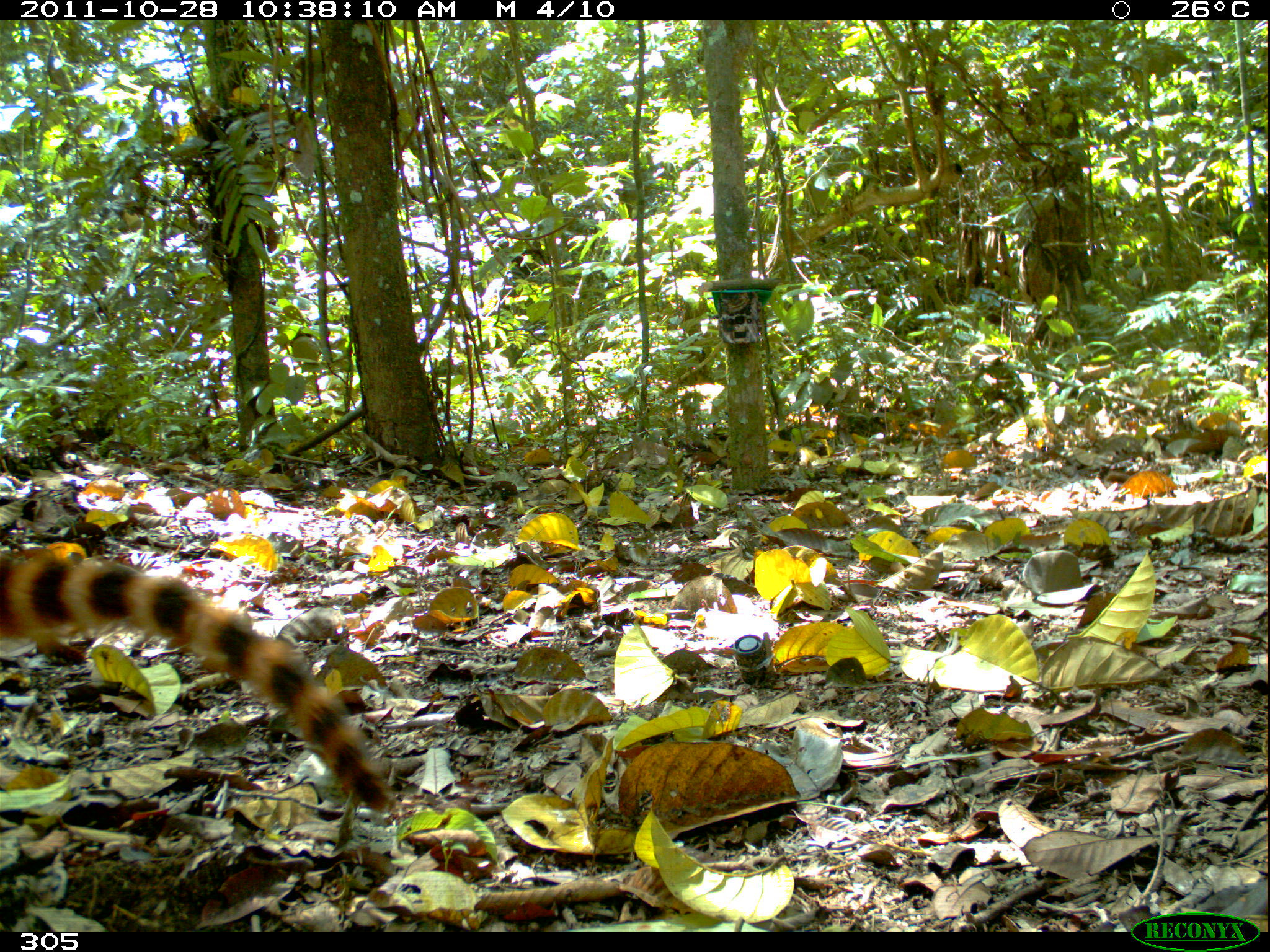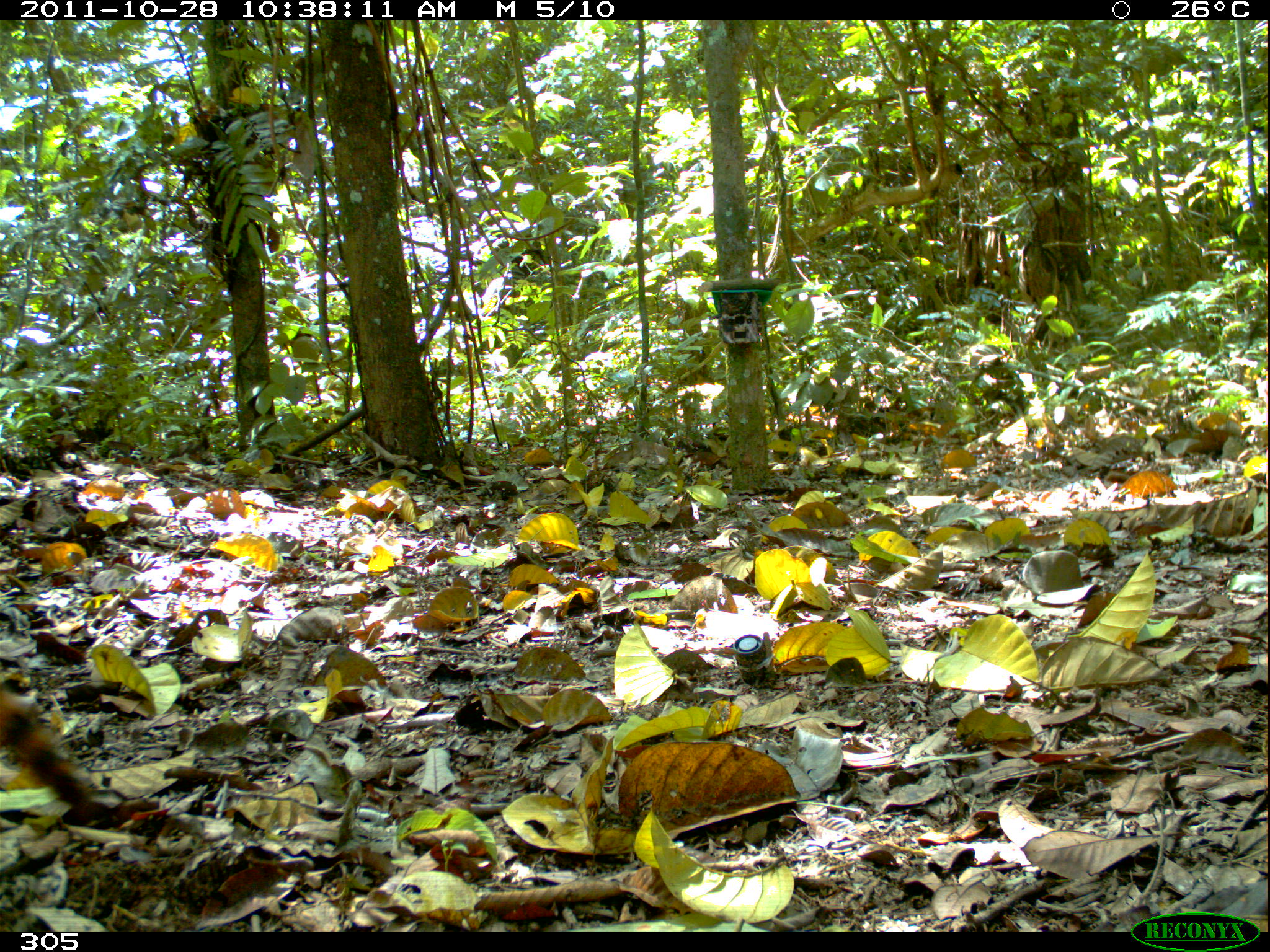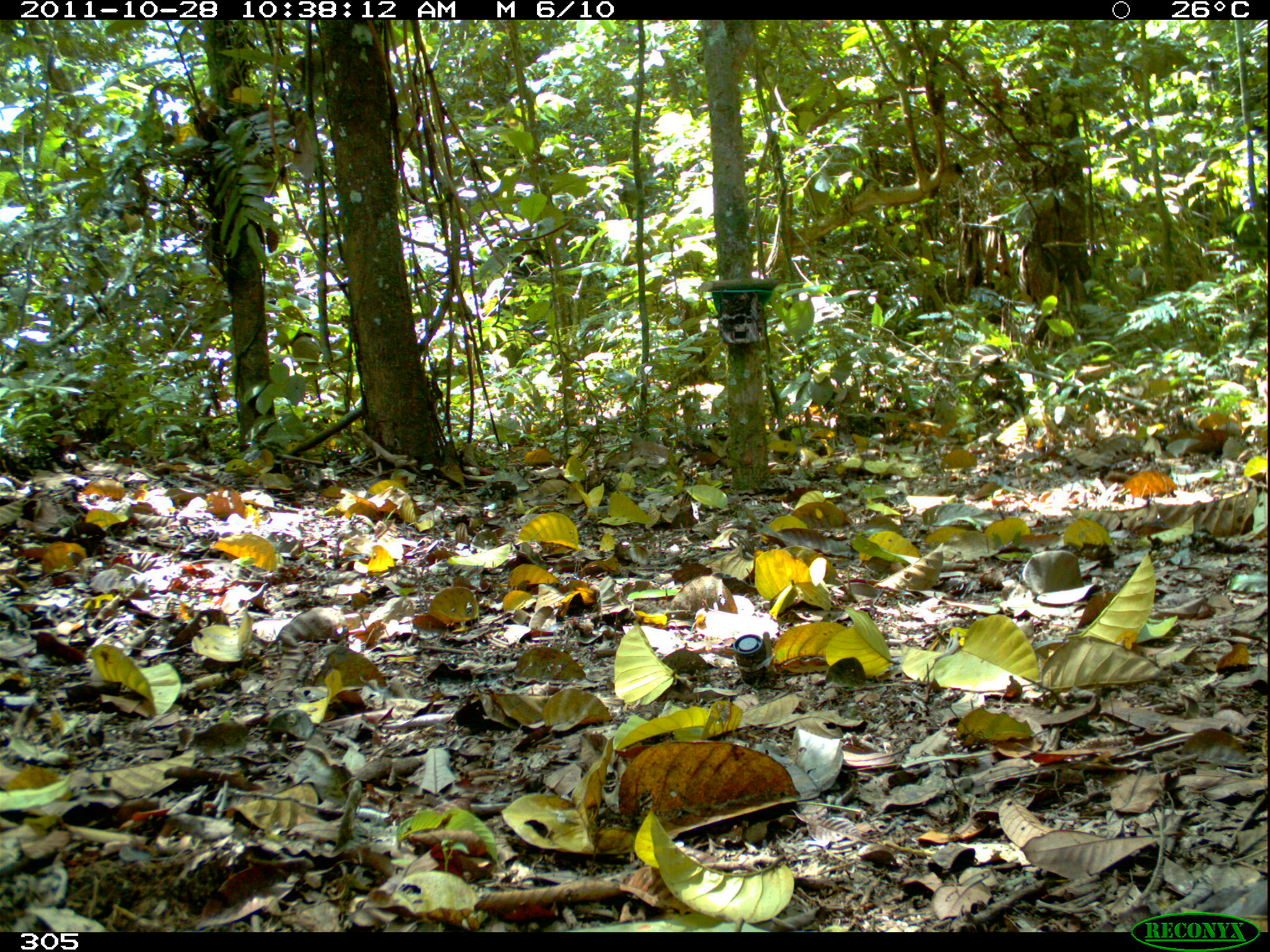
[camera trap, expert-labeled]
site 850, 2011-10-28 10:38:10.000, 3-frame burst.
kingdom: Animalia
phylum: Chordata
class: Mammalia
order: Carnivora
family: Procyonidae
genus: Nasua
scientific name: Nasua nasua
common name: south american coati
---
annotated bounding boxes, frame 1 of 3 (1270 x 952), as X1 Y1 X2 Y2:
nasua nasua: 0 548 396 812